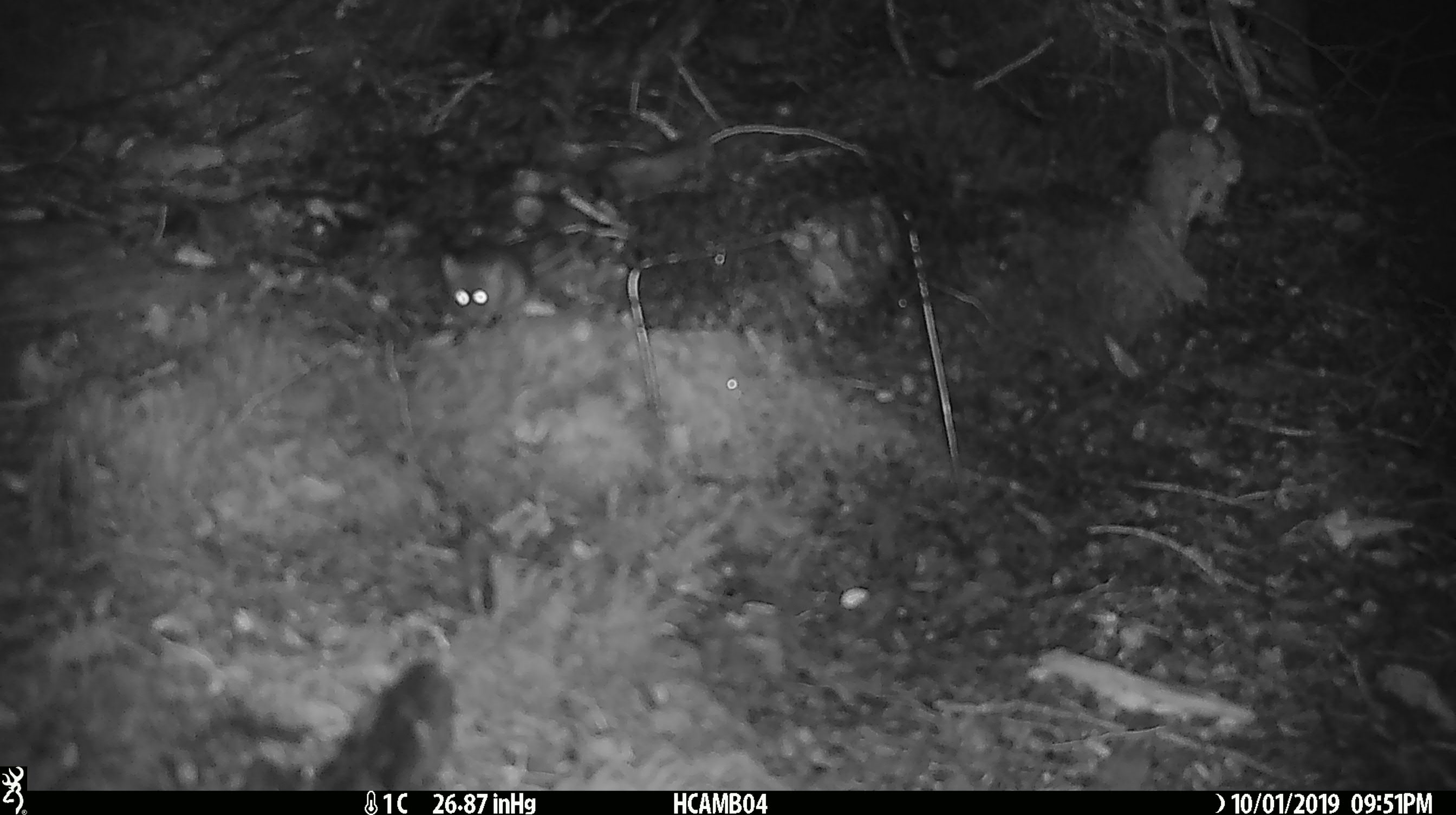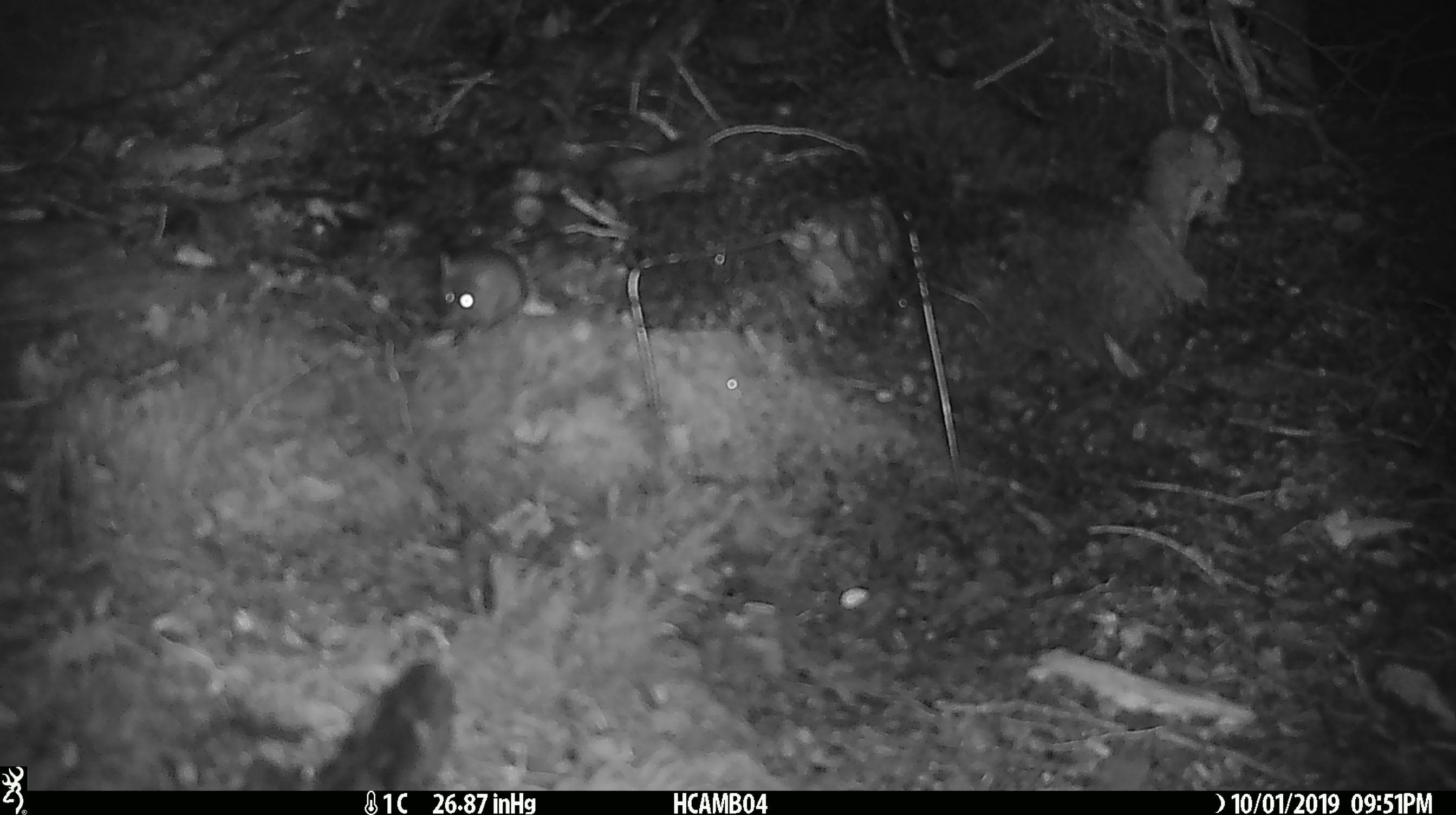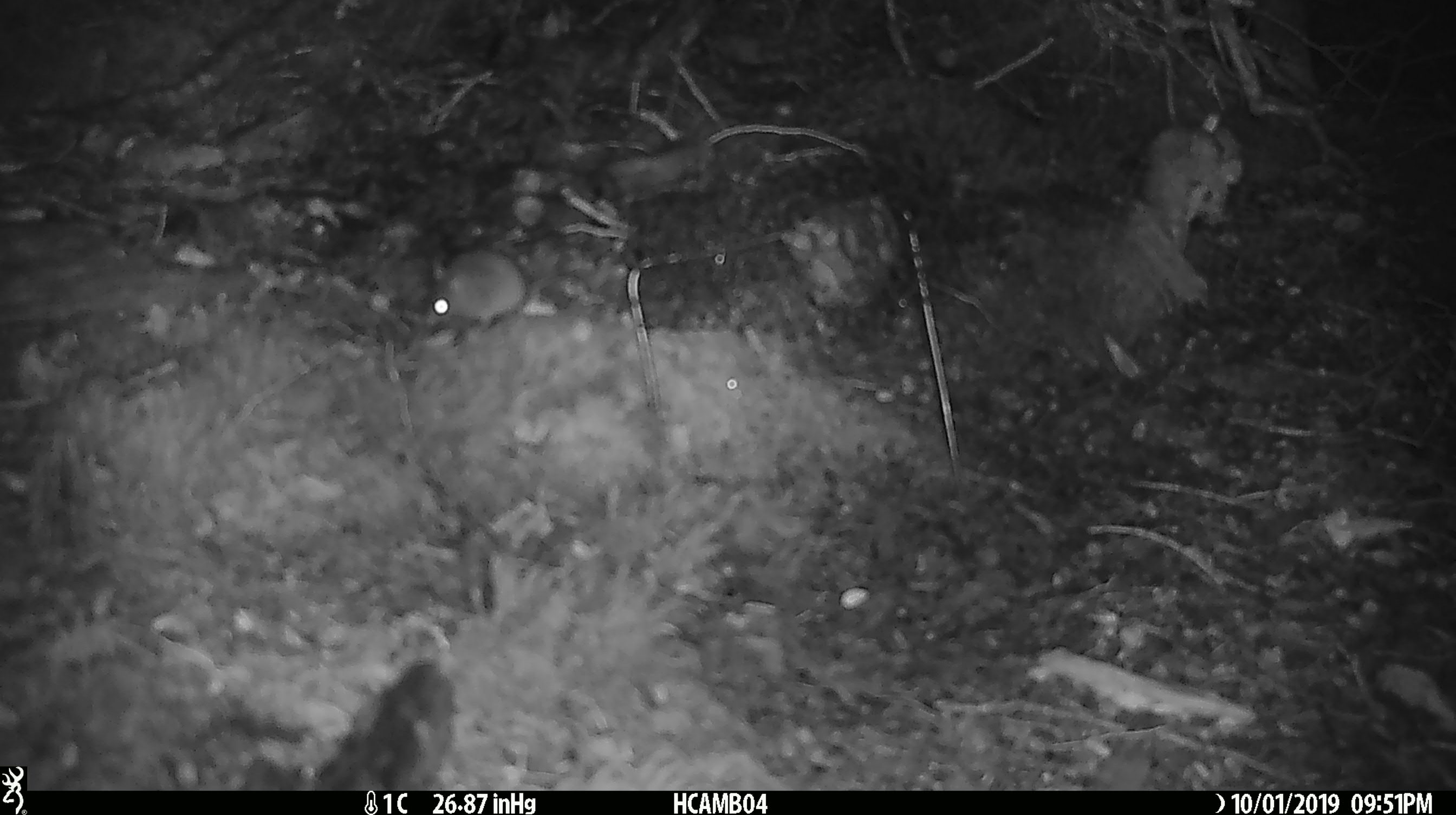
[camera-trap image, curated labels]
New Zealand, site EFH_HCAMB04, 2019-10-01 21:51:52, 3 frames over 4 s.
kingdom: Animalia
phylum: Chordata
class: Mammalia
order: Rodentia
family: Muridae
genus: Mus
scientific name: Mus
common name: mouse